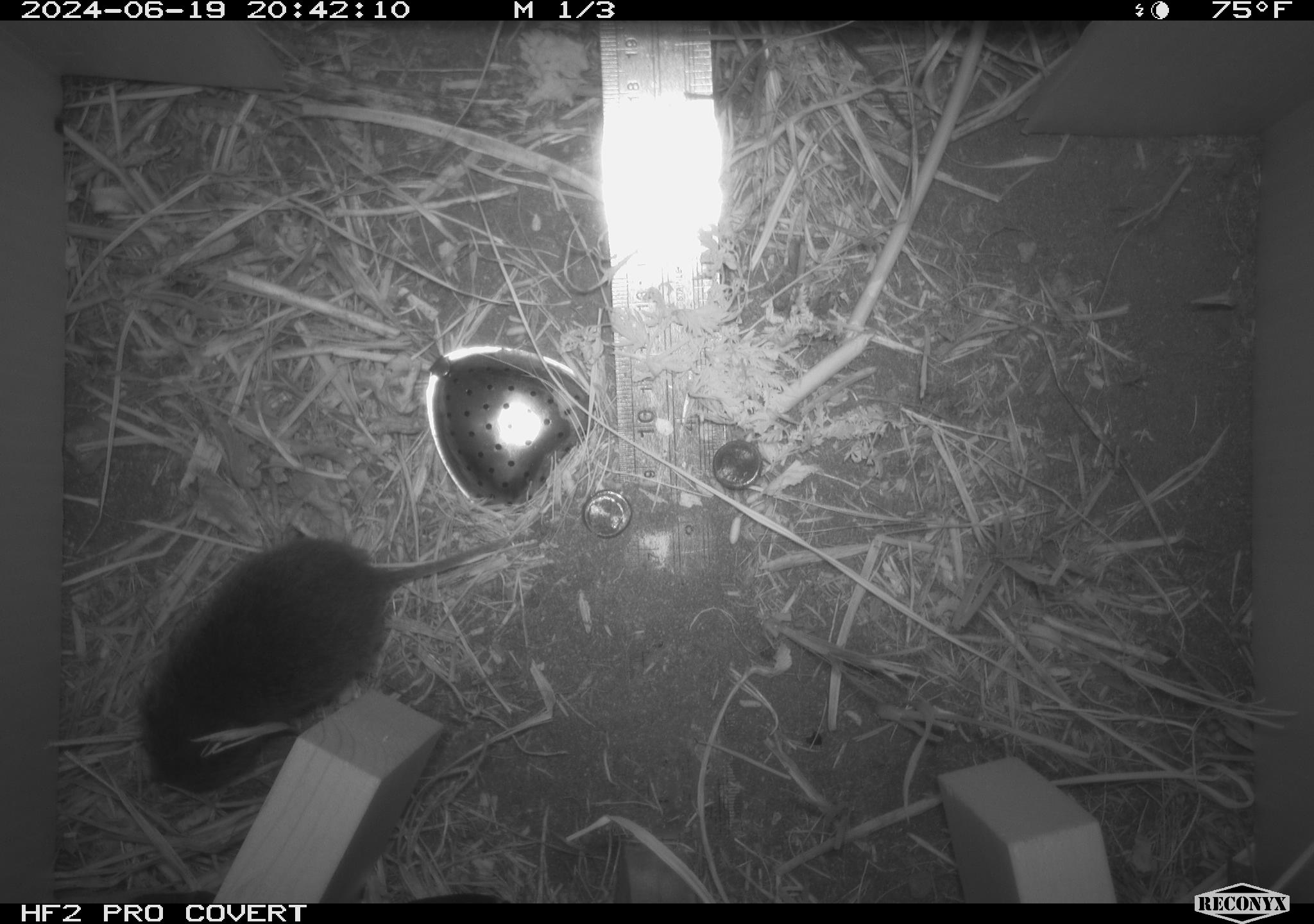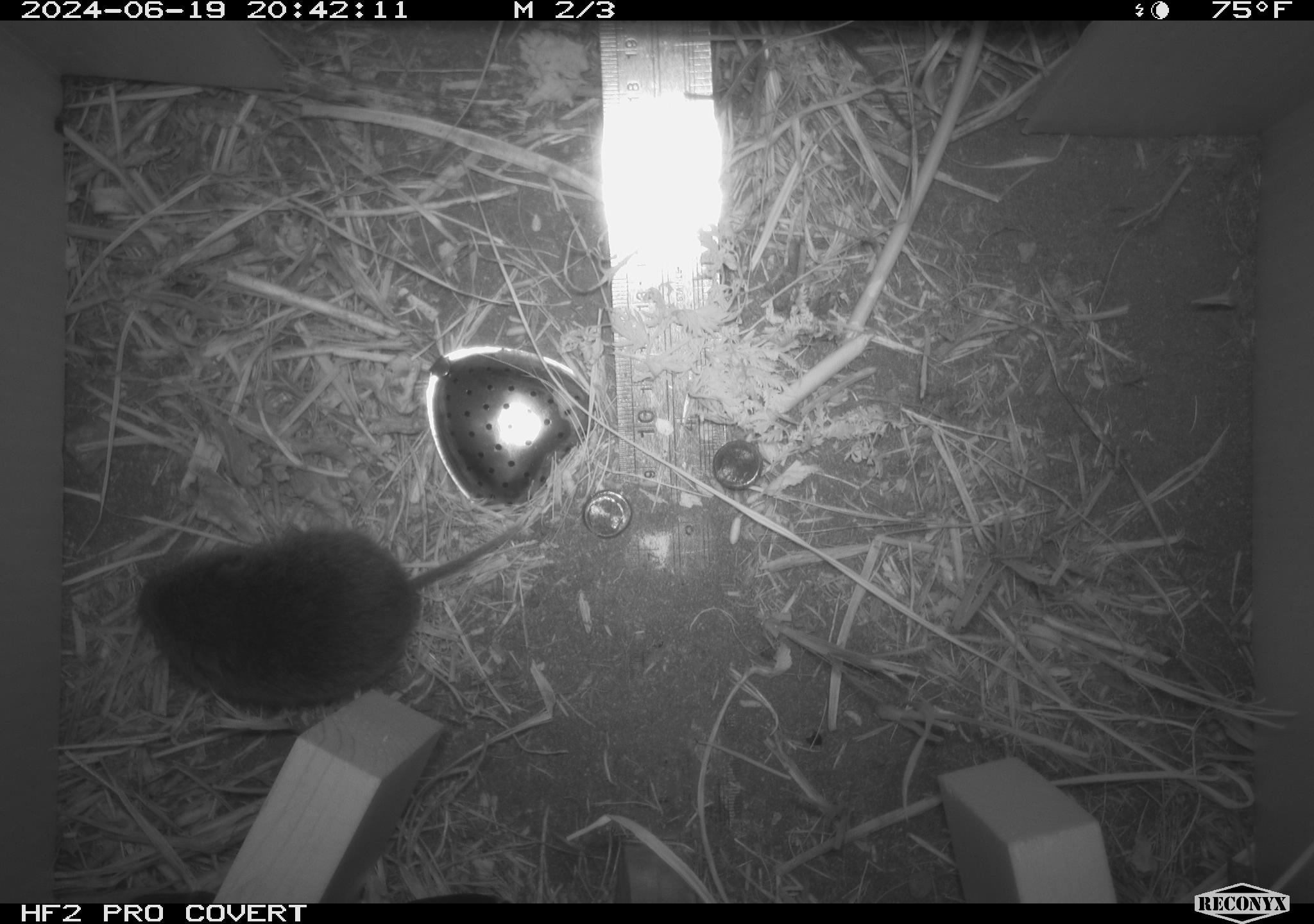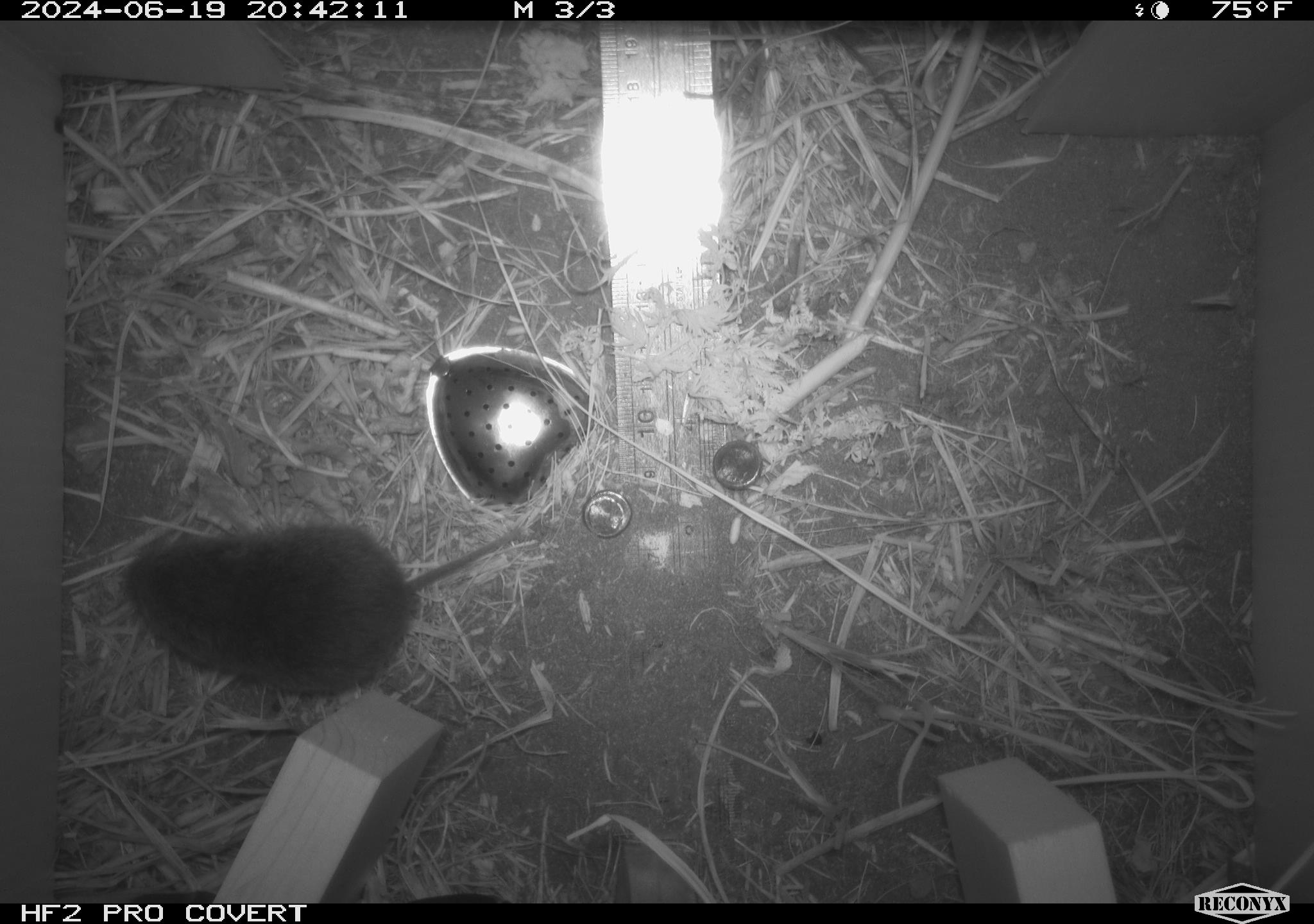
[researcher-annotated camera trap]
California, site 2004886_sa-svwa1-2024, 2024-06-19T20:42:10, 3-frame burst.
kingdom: Animalia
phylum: Chordata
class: Mammalia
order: Rodentia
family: Cricetidae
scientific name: Arvicolinae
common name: voles, lemmings, and muskrats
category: arvicolinae subfamily